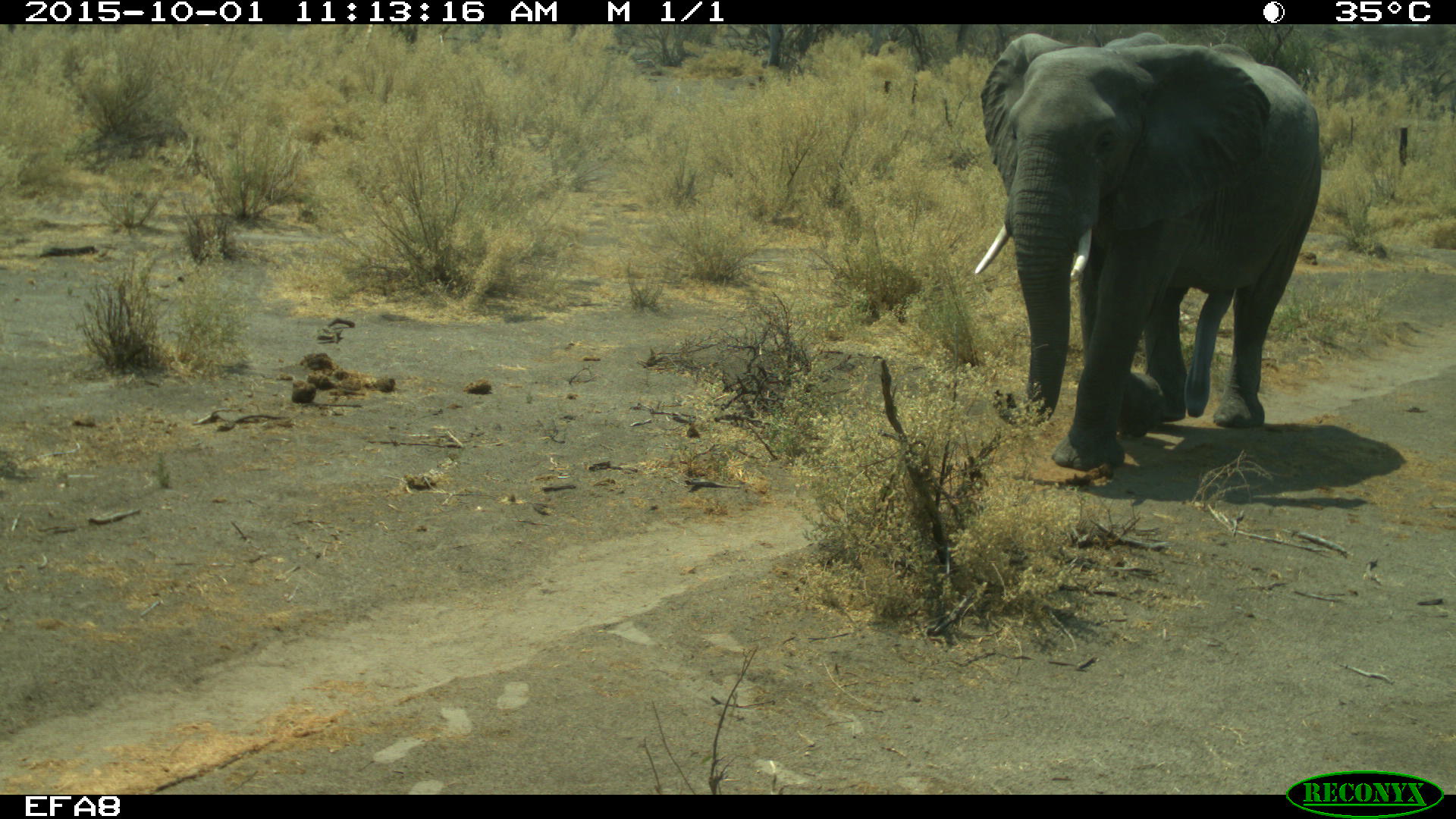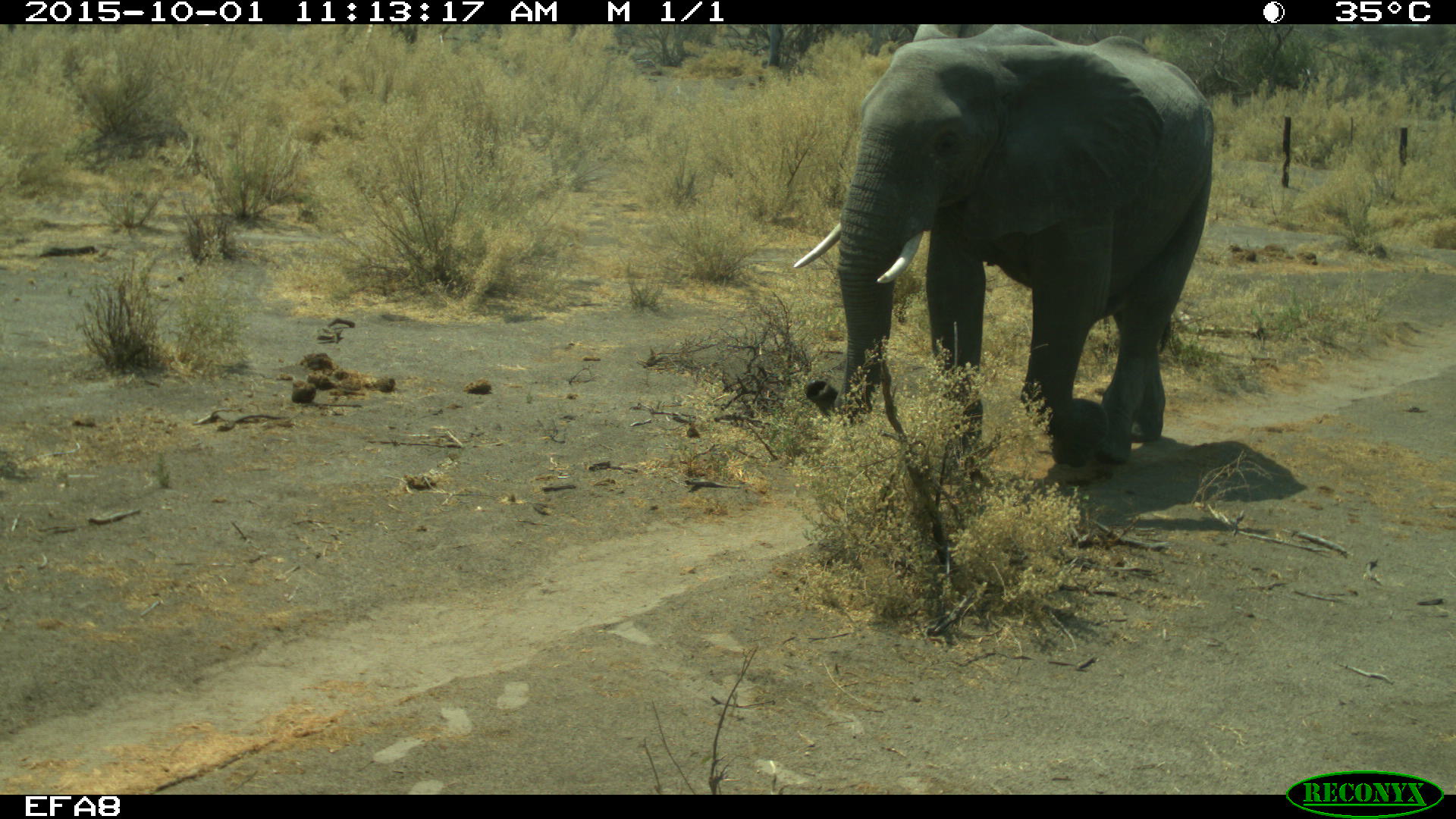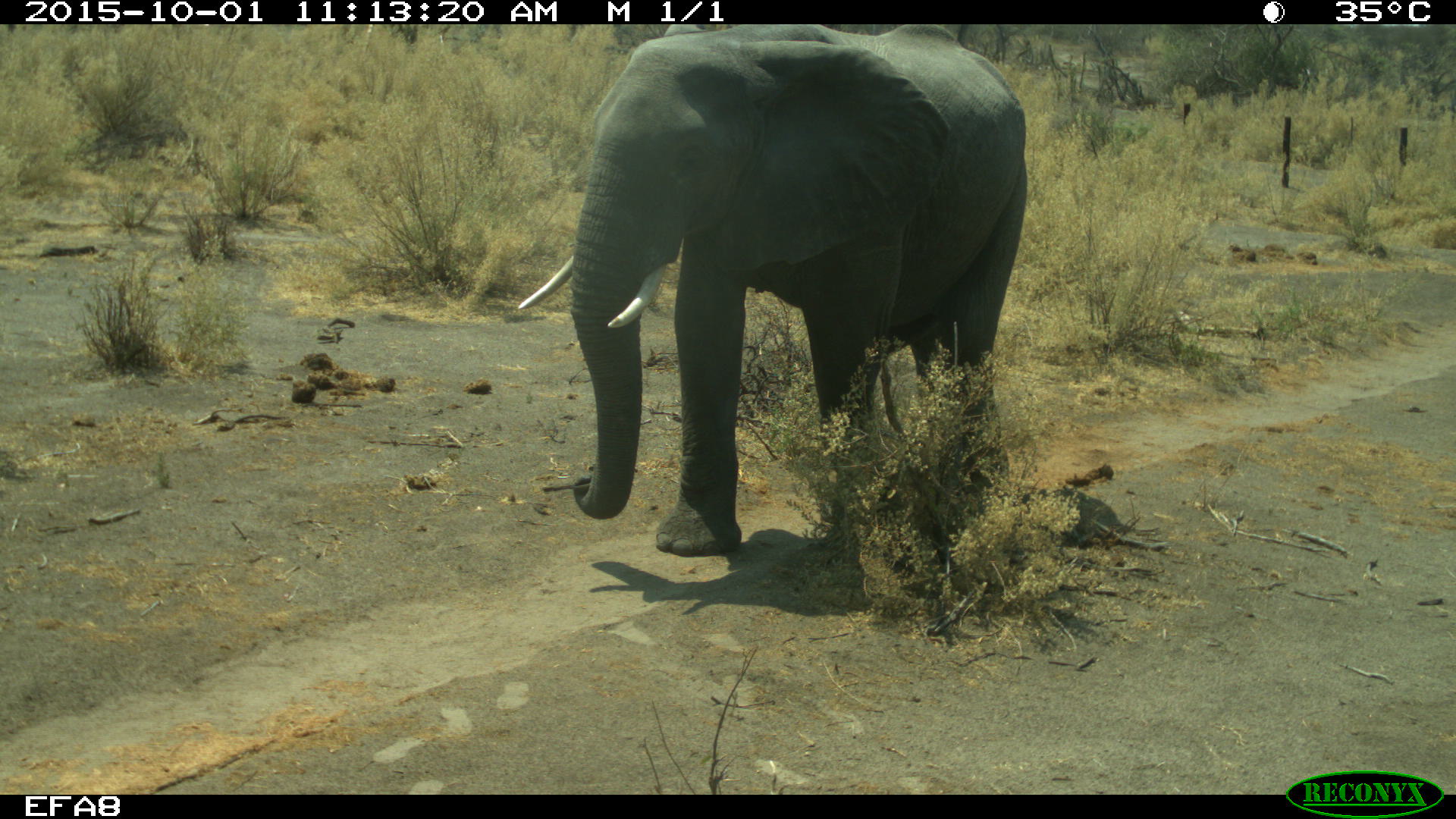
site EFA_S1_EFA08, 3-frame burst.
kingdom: Animalia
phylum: Chordata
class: Mammalia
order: Proboscidea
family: Elephantidae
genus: Loxodonta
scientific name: Loxodonta africana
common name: african bush elephant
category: elephant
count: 1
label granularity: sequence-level